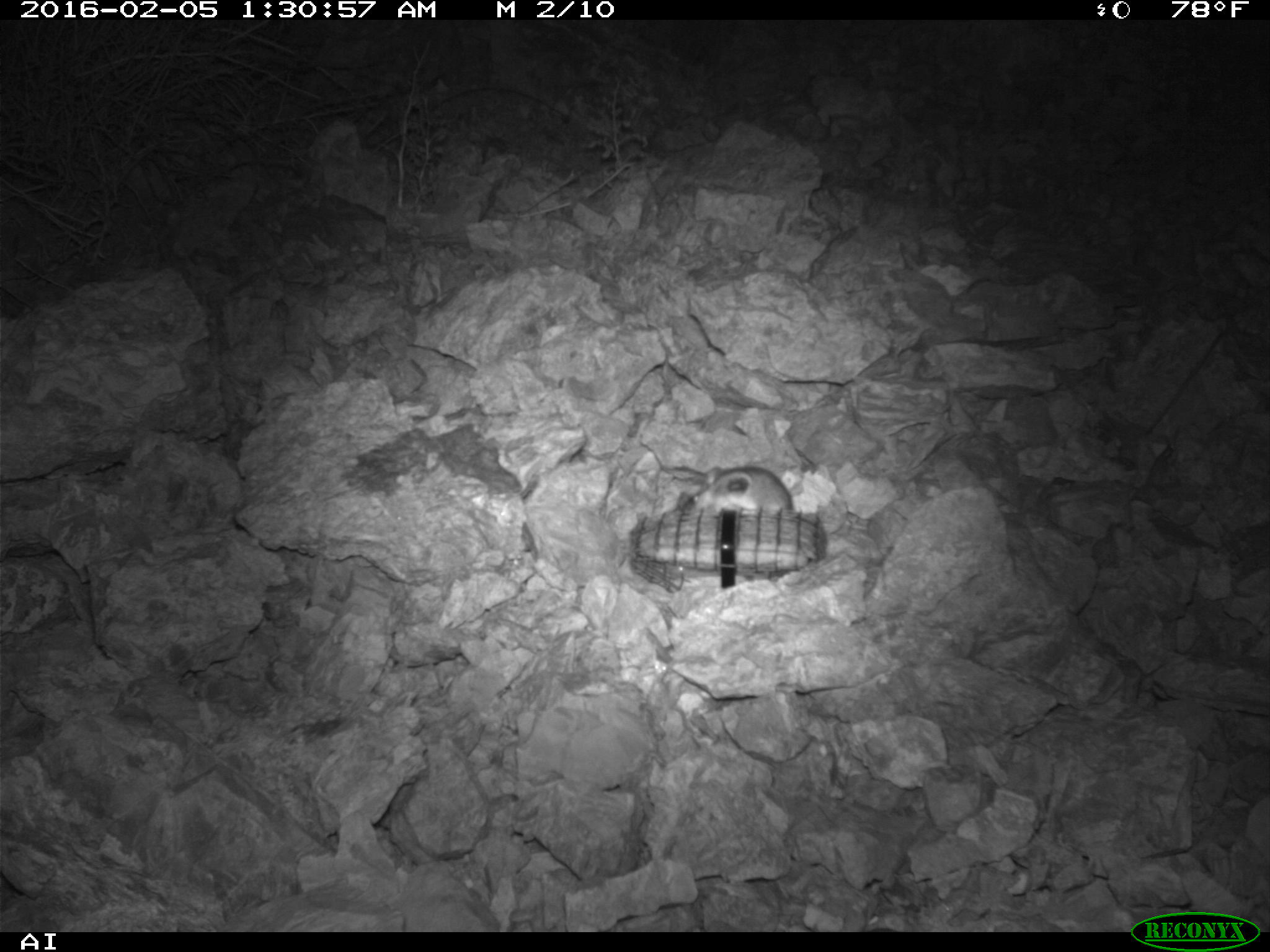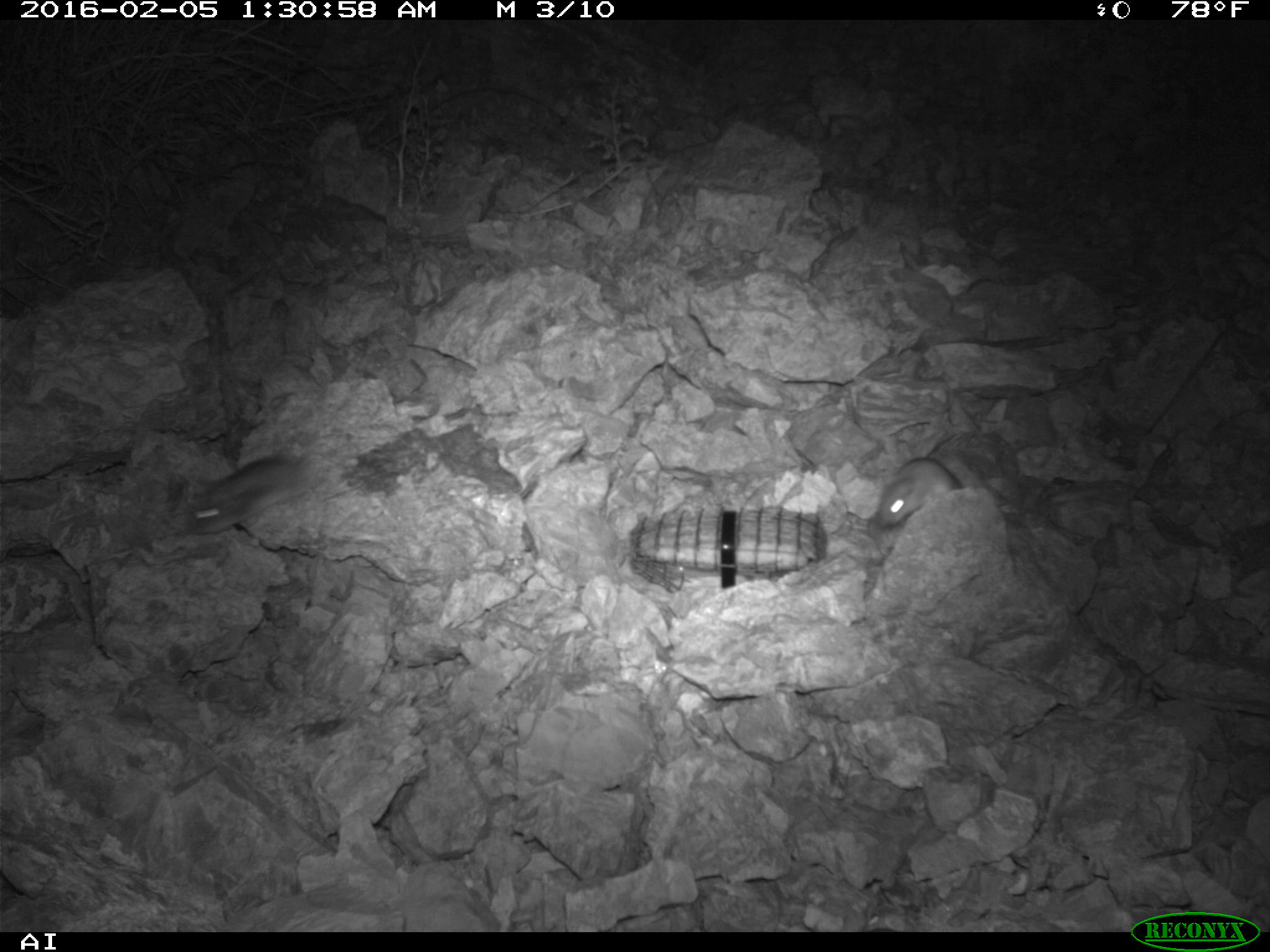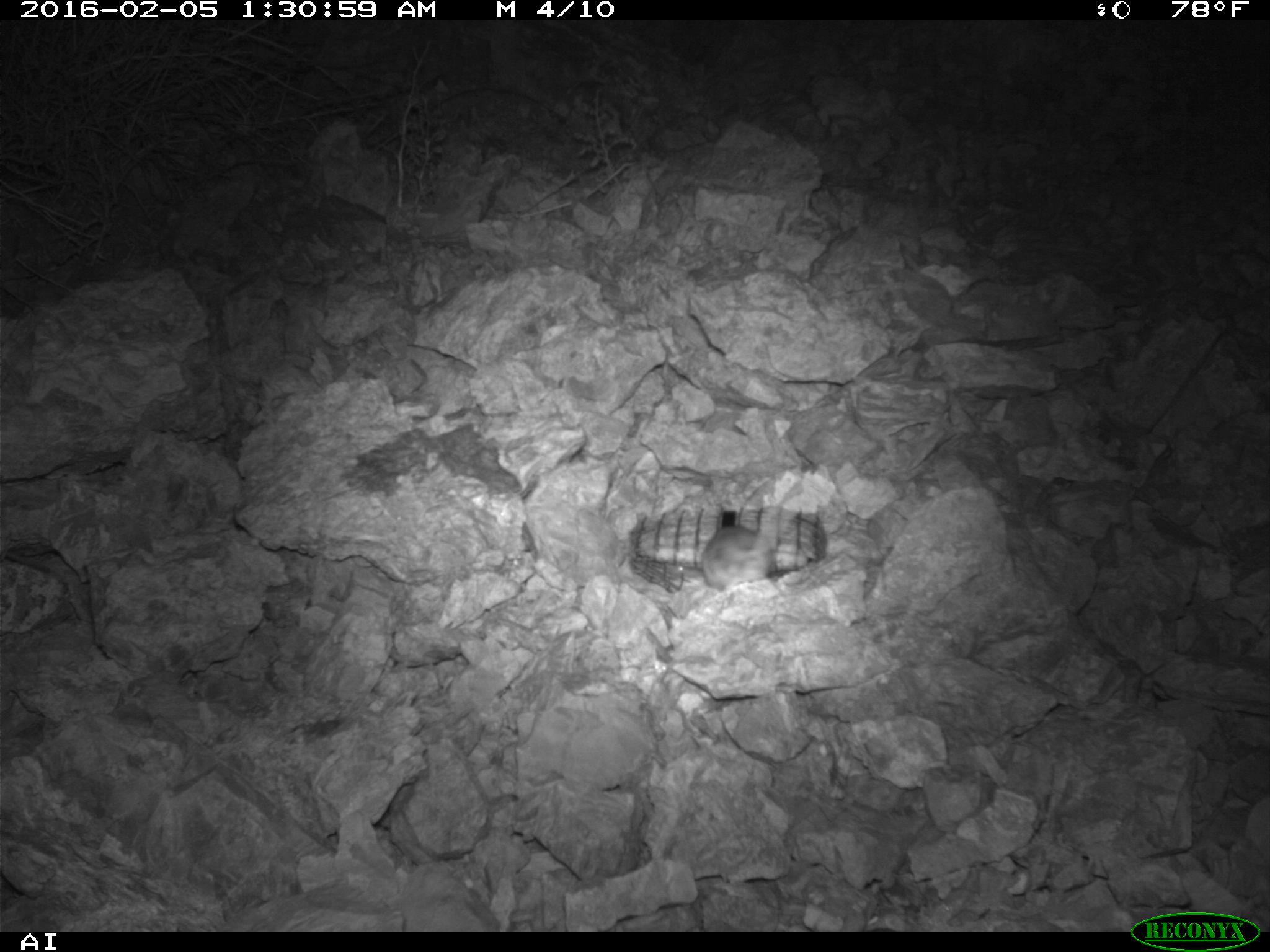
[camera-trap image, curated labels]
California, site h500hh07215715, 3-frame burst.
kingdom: Animalia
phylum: Chordata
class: Mammalia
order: Rodentia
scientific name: Rodentia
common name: rodent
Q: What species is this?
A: Rodent (Rodentia).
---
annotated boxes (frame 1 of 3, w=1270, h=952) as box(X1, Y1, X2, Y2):
rodent: box(686, 466, 795, 513)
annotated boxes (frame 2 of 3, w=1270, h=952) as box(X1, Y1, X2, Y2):
rodent: box(186, 448, 319, 533); box(873, 456, 962, 525)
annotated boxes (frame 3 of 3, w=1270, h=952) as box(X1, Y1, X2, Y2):
rodent: box(701, 480, 802, 589)